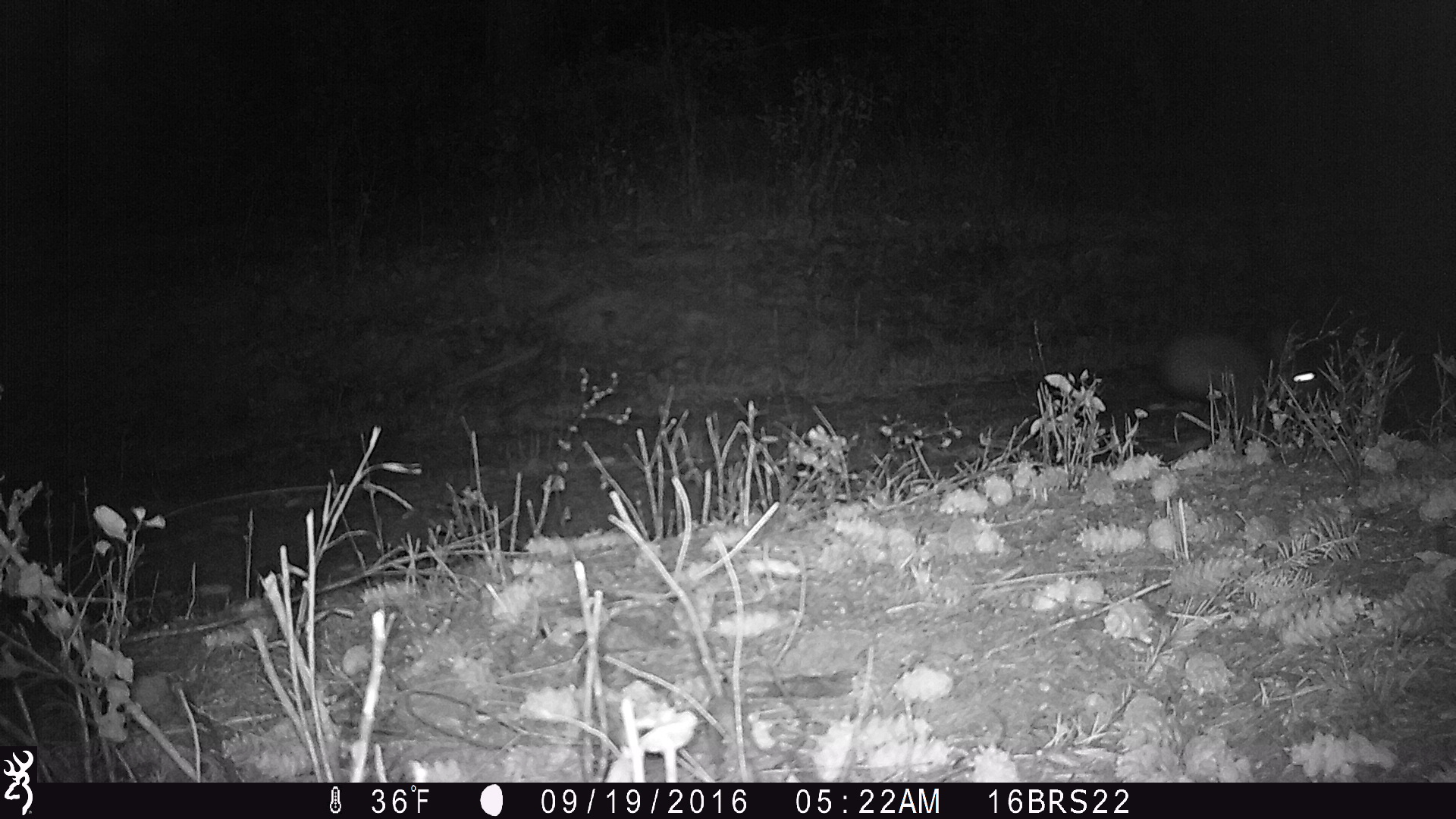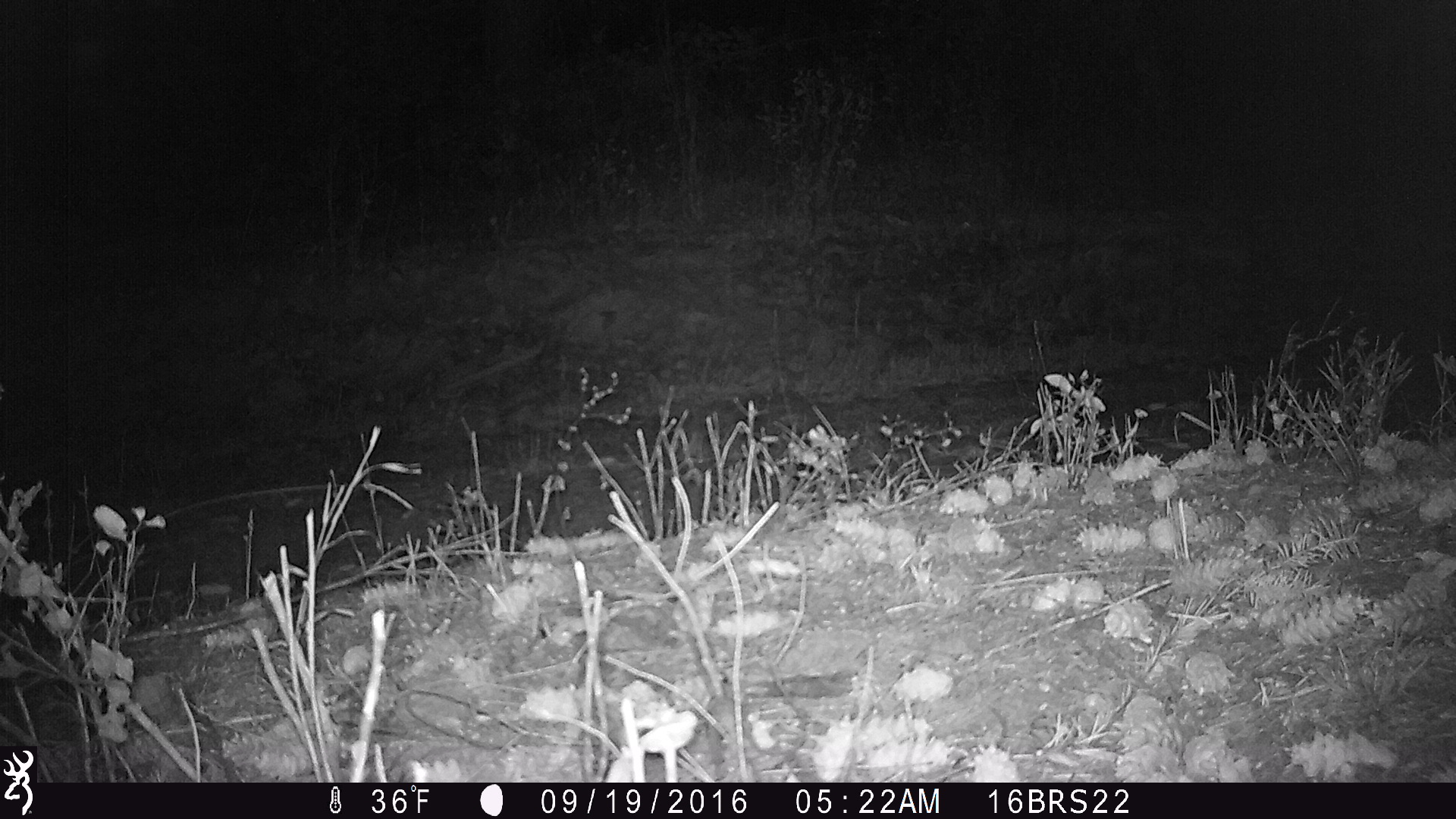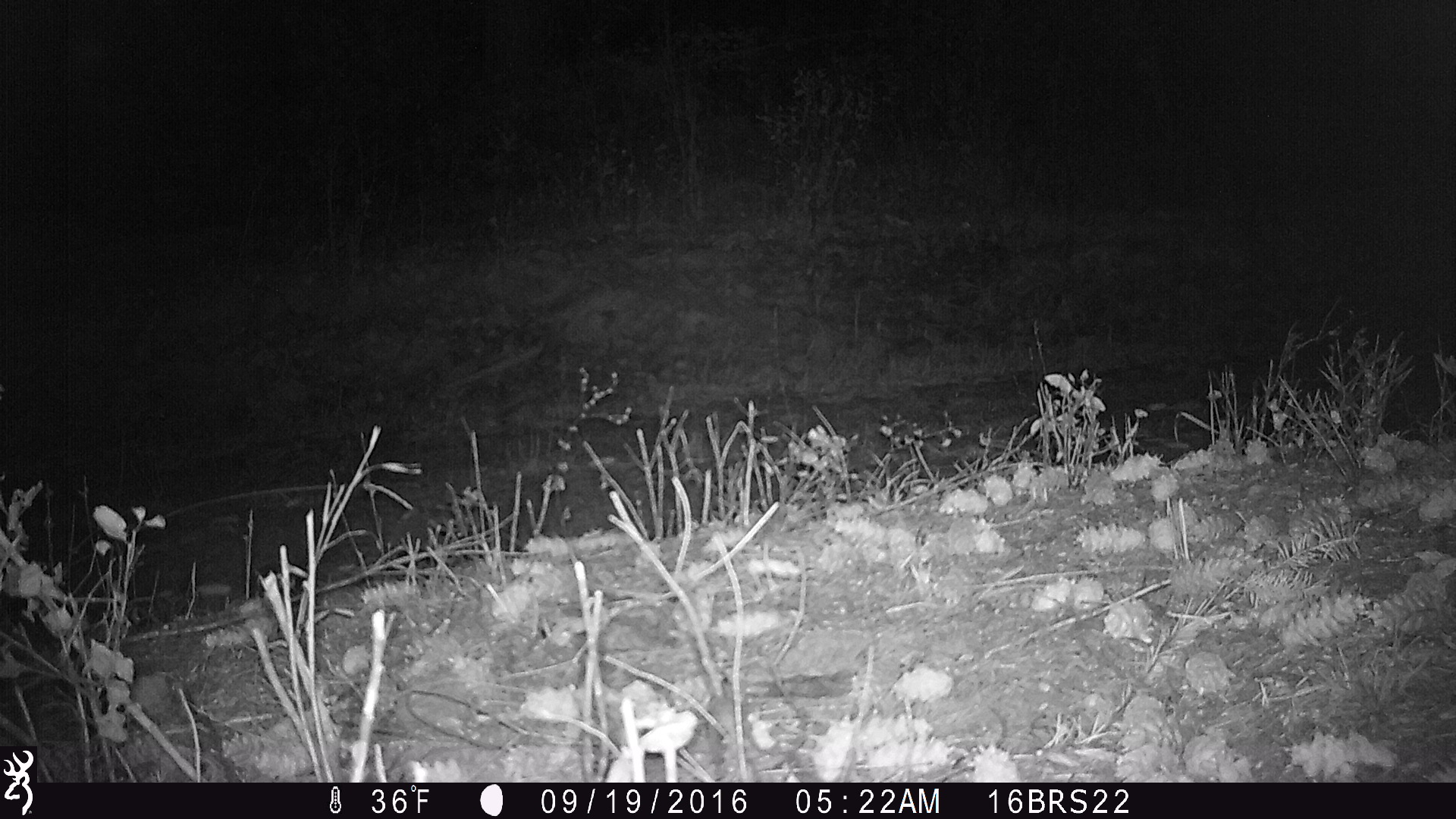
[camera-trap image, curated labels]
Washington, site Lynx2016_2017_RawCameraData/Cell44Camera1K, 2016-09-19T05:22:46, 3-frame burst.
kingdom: Animalia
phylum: Chordata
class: Mammalia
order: Lagomorpha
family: Leporidae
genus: Lepus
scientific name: Lepus americanus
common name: snowshoe hare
Lepus americanus (snowshoe hare). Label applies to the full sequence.